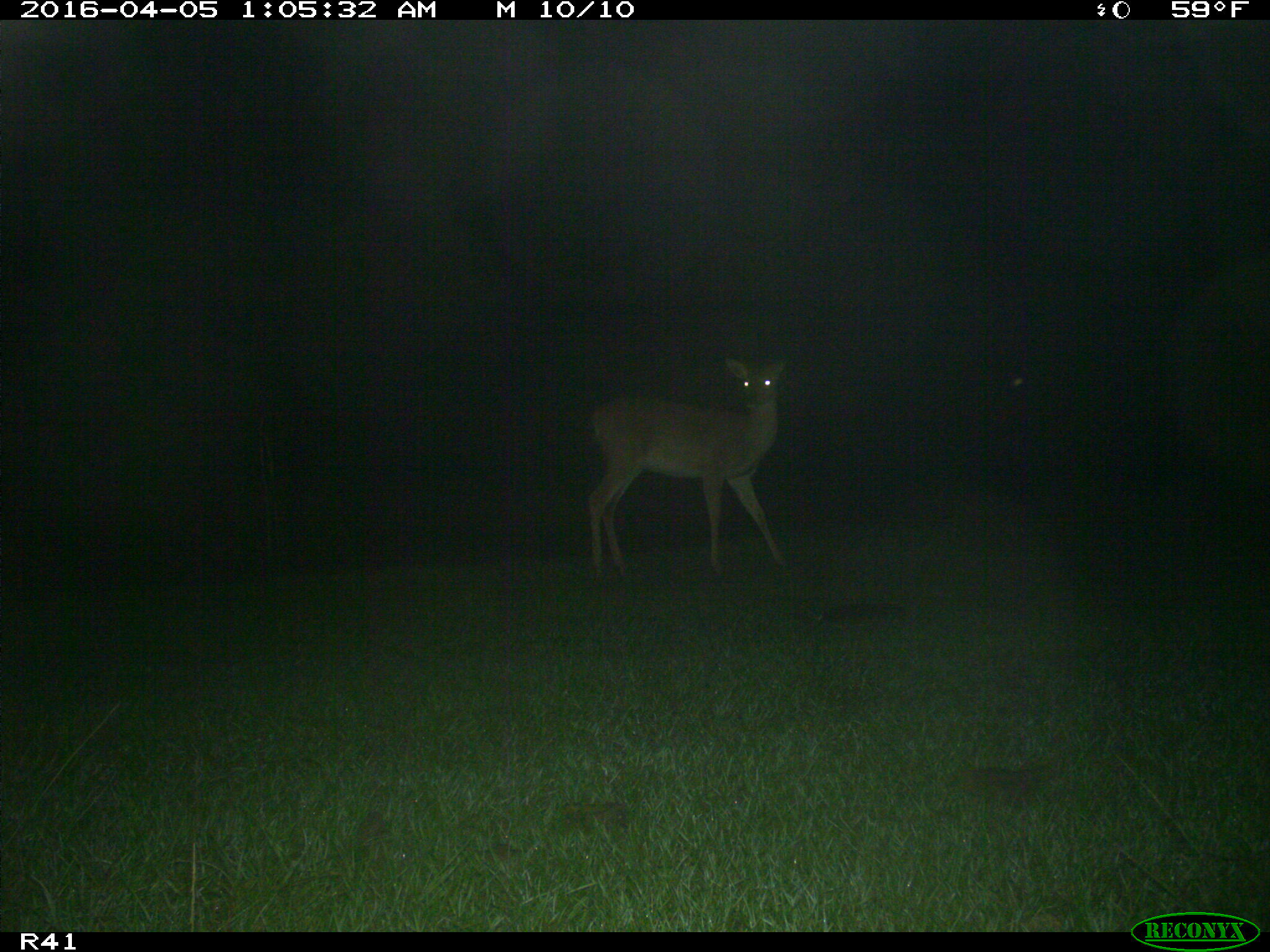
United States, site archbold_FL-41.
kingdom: Animalia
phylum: Chordata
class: Mammalia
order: Artiodactyla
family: Bovidae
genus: Bos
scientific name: Bos taurus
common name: domestic cow